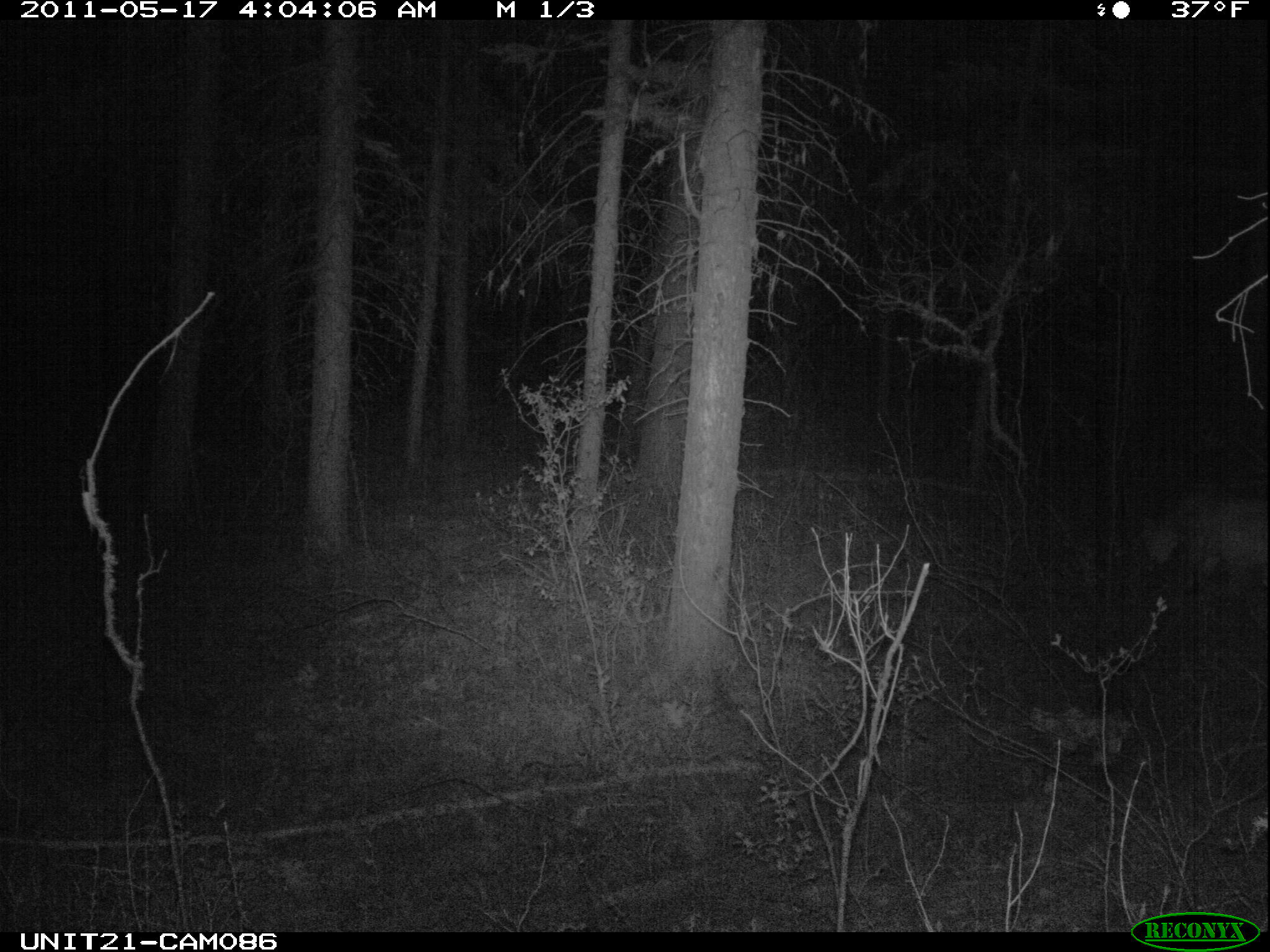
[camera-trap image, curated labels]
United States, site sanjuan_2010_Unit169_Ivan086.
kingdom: Animalia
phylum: Chordata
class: Mammalia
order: Carnivora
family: Felidae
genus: Puma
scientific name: Puma concolor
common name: mountain lion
Puma concolor (mountain lion).